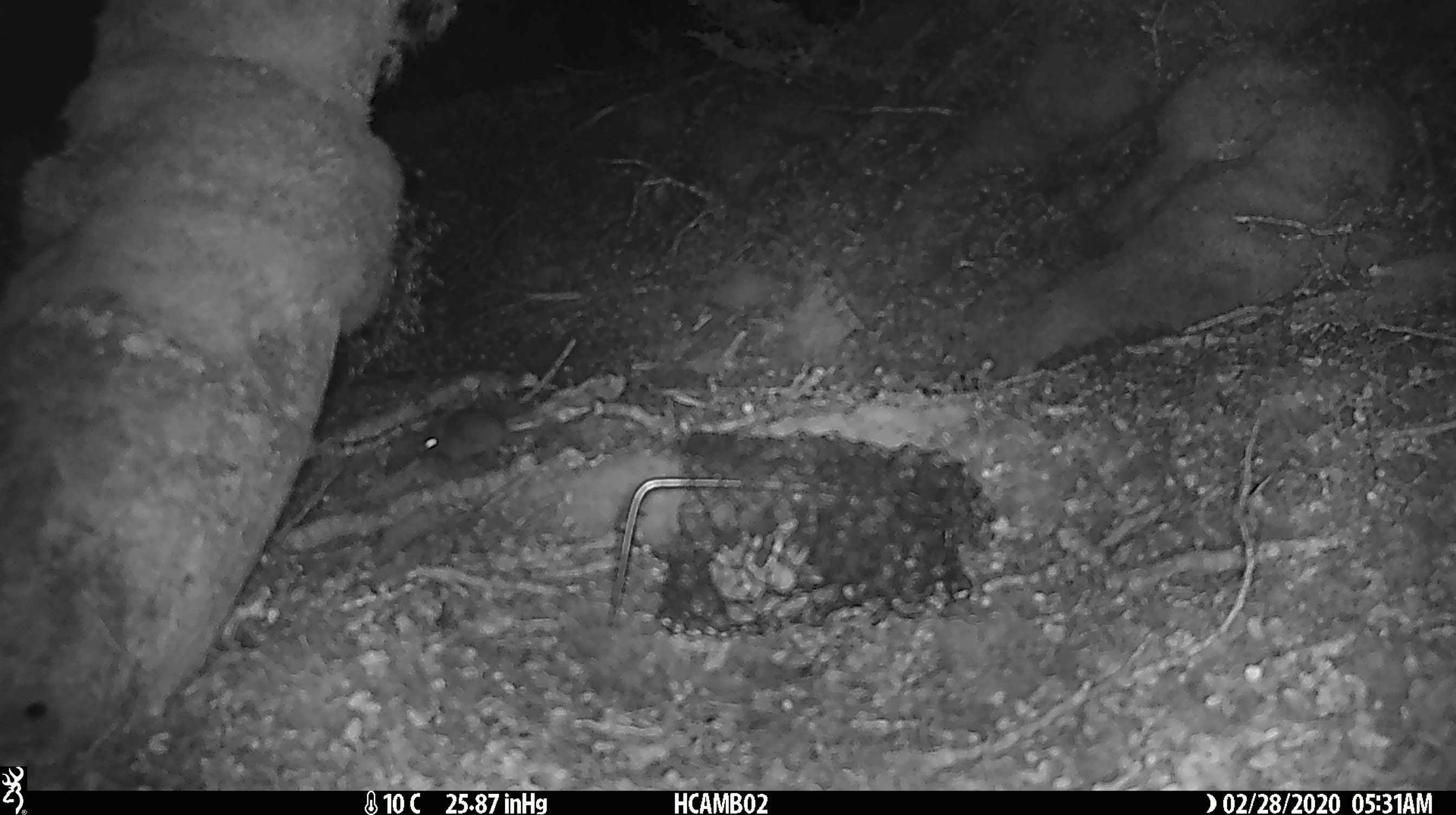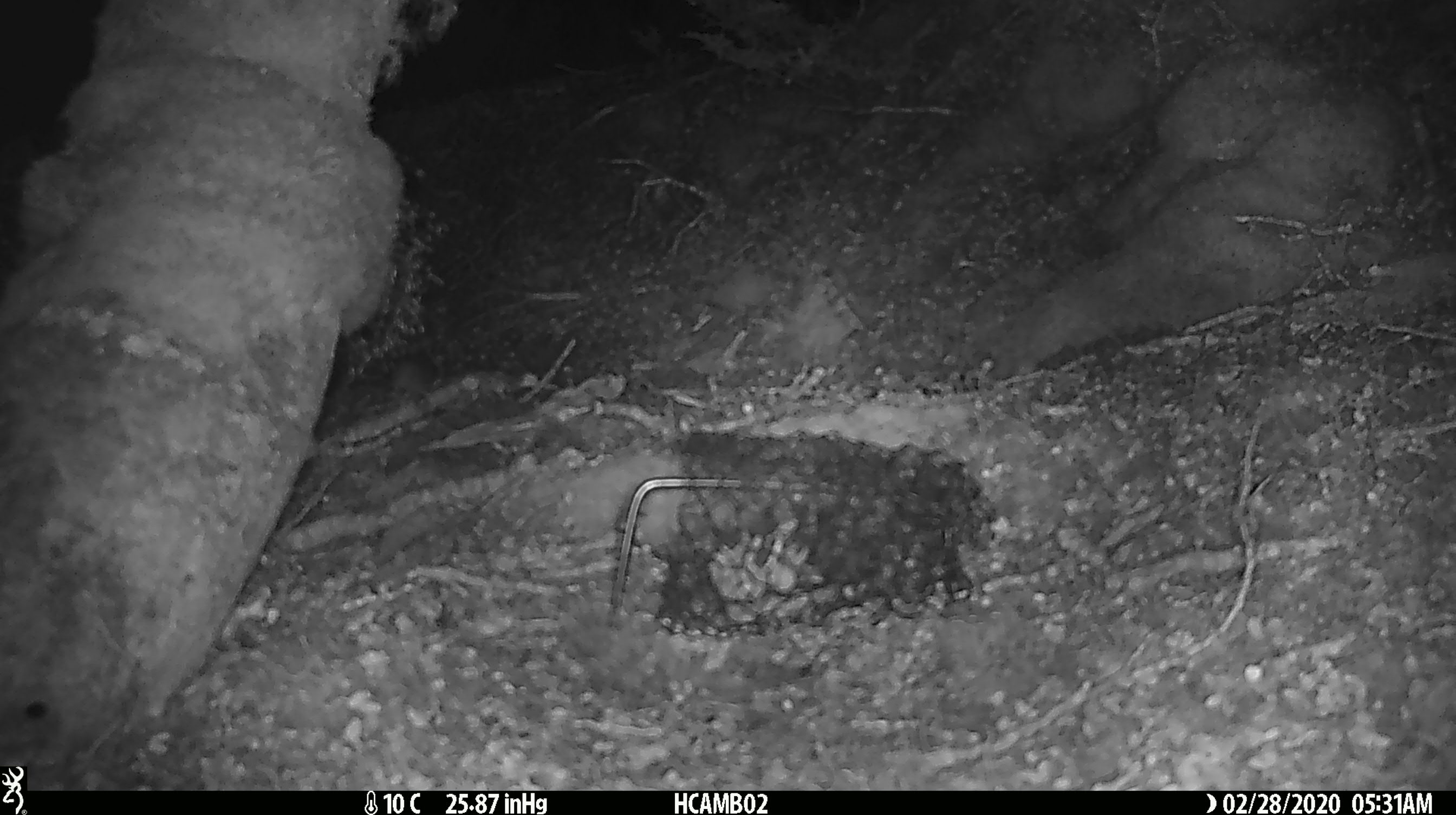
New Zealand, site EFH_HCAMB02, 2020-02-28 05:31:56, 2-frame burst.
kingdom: Animalia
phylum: Chordata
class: Mammalia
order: Rodentia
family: Muridae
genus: Mus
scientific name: Mus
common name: mouse